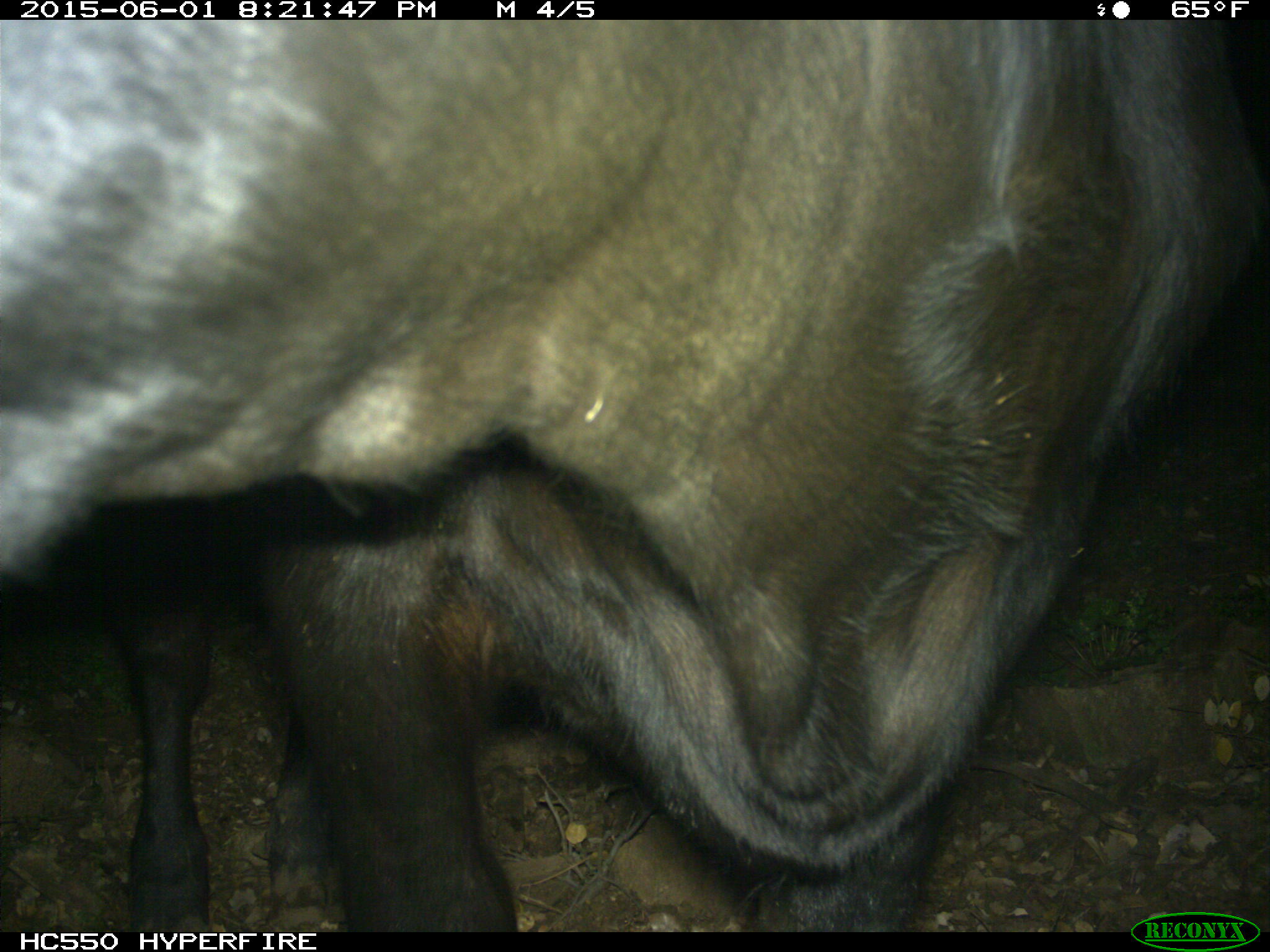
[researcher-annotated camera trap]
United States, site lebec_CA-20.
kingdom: Animalia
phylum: Chordata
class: Mammalia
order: Artiodactyla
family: Bovidae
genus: Bos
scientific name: Bos taurus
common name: domestic cow